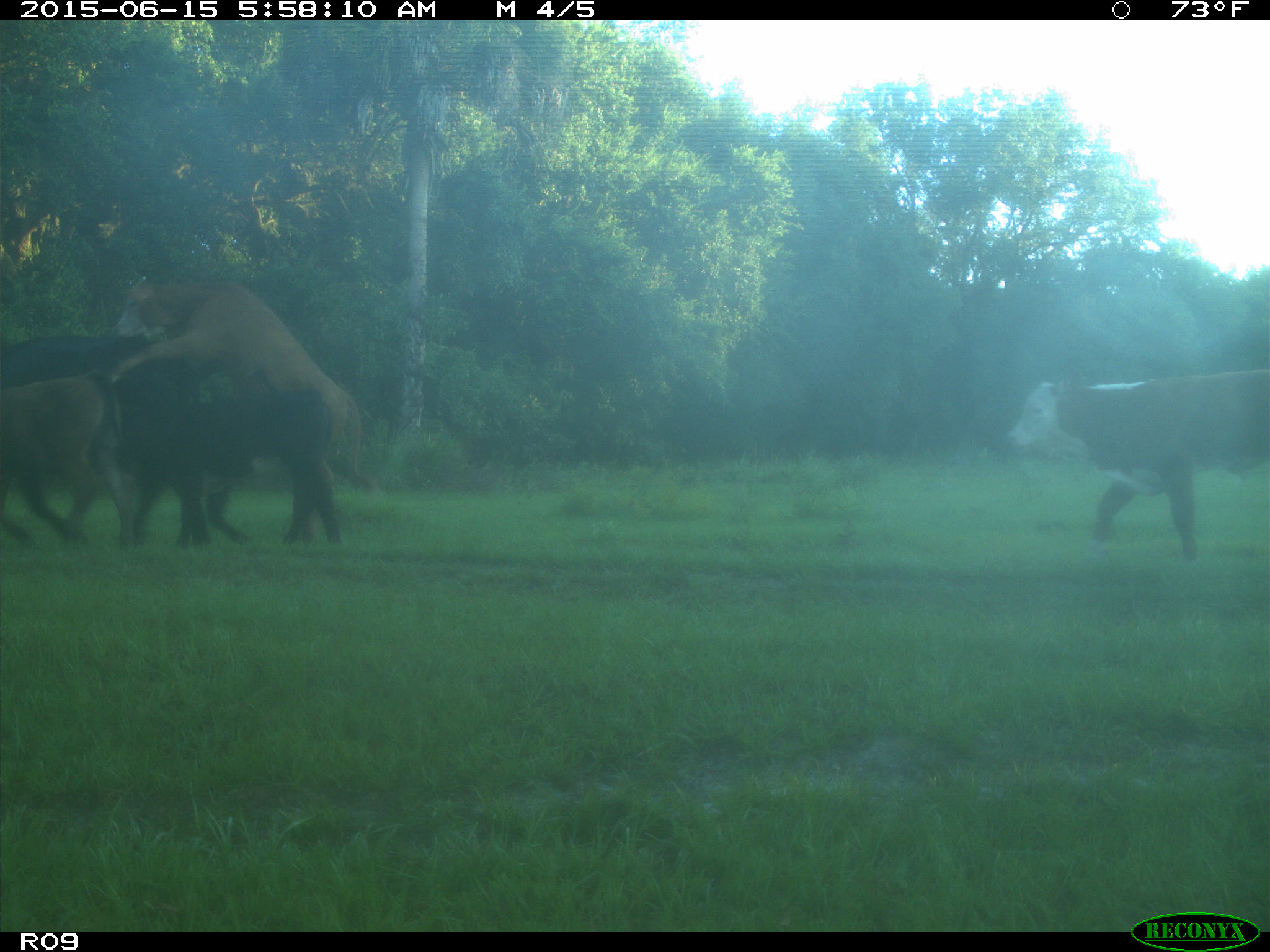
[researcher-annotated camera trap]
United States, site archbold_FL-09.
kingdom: Animalia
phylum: Chordata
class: Mammalia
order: Artiodactyla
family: Bovidae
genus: Bos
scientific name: Bos taurus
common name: domestic cow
Bos taurus (domestic cow).